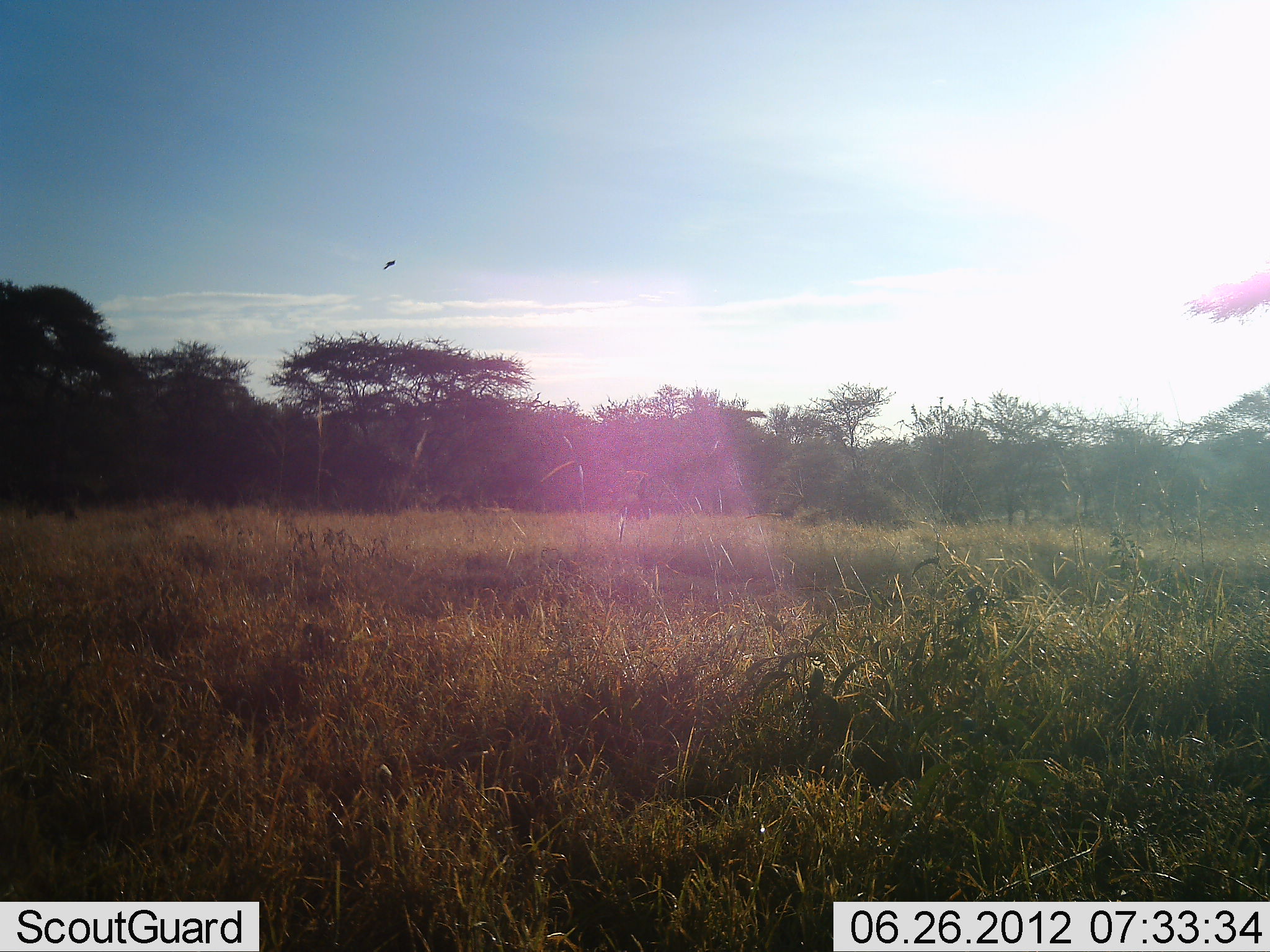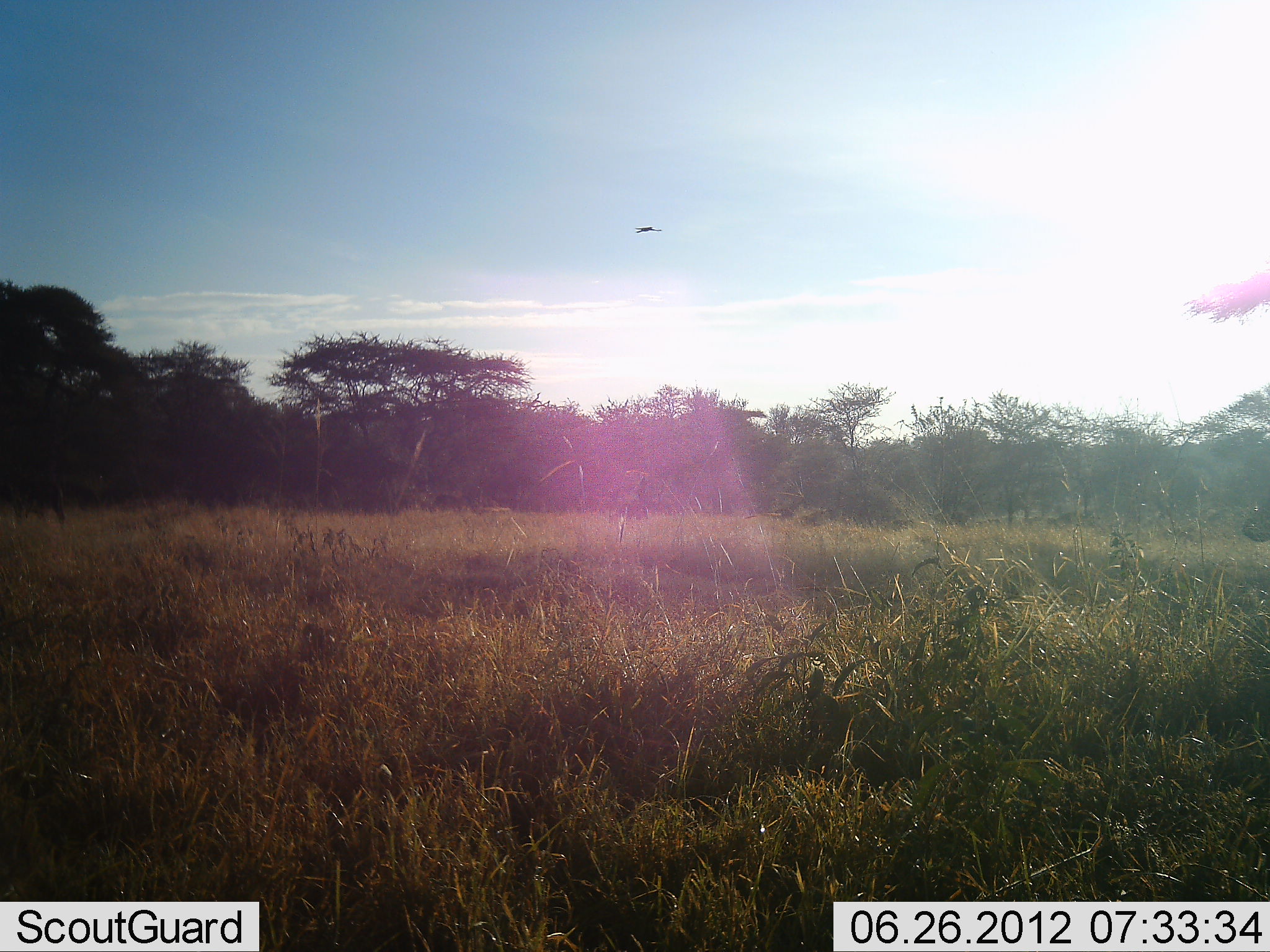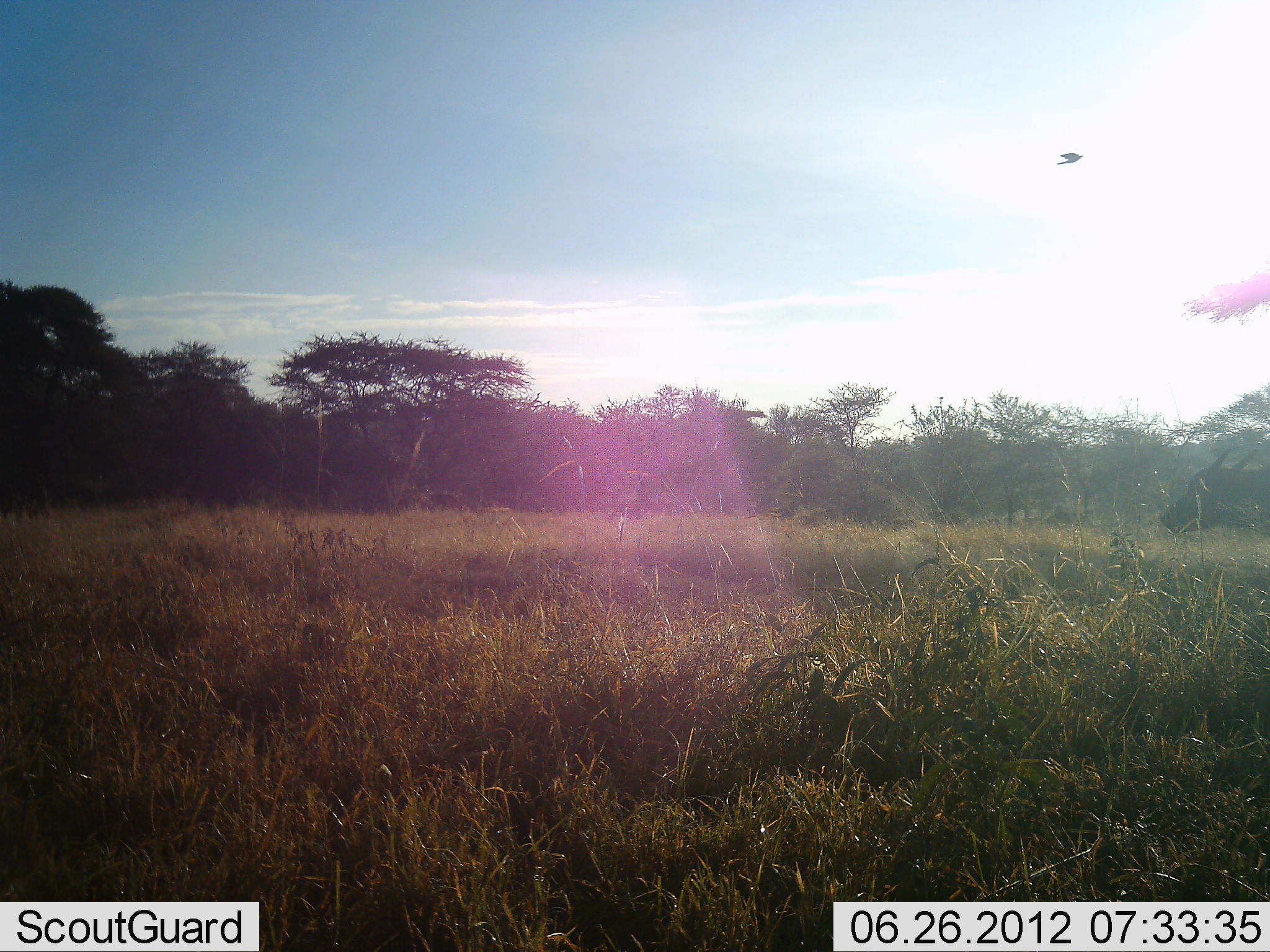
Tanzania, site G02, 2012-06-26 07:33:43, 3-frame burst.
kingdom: Animalia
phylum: Chordata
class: Aves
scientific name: Aves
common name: bird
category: otherbird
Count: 1.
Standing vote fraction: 0%.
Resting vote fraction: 0%.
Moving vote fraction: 100%.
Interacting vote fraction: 0%.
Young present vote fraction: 0%.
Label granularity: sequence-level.